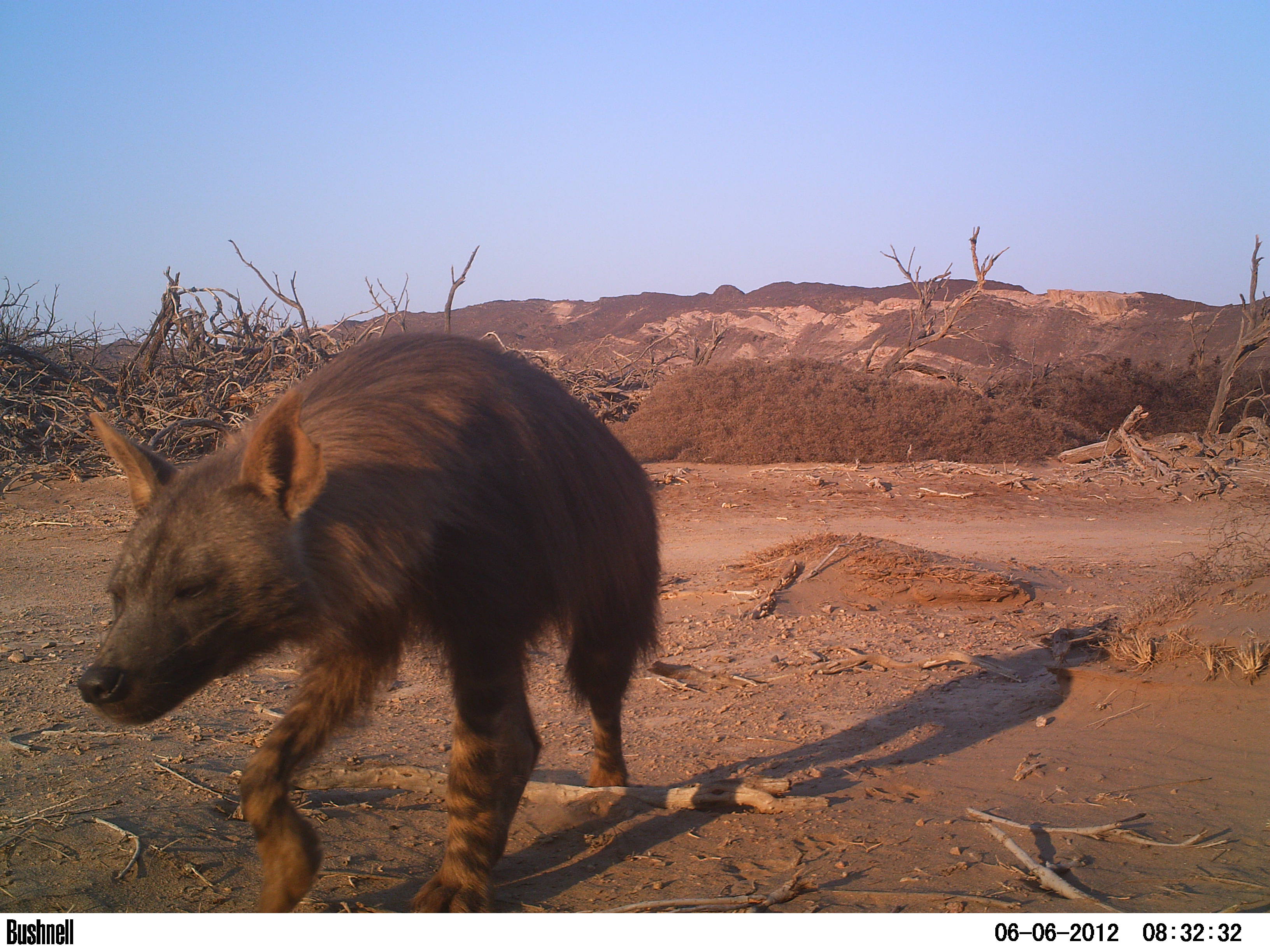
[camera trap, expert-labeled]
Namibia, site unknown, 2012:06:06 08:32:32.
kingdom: Animalia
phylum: Chordata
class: Mammalia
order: Carnivora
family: Hyaenidae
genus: Parahyaena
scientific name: Parahyaena brunnea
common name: brown hyena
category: hyaena brunnea